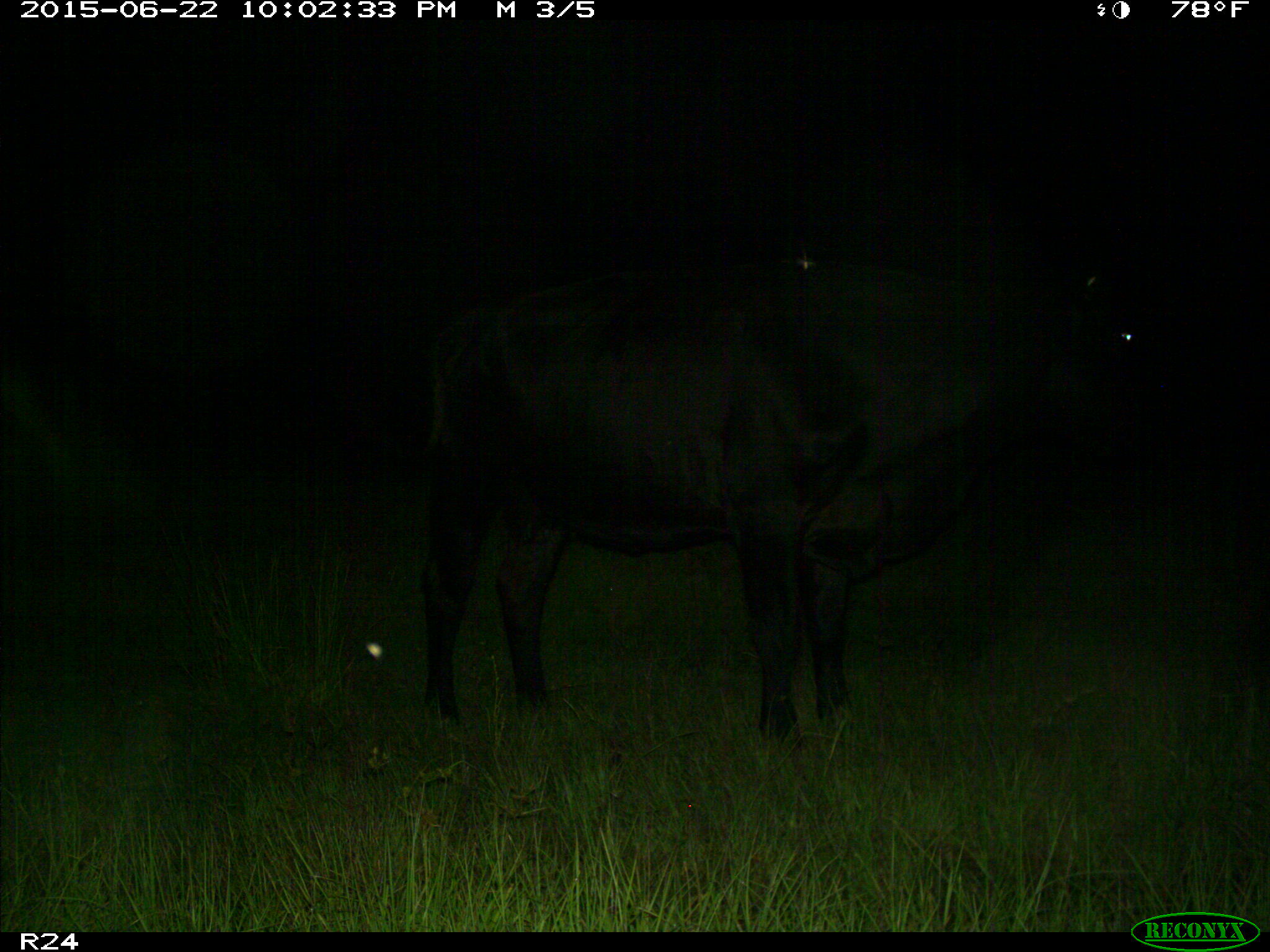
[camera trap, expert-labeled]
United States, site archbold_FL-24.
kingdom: Animalia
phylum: Chordata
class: Mammalia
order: Artiodactyla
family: Bovidae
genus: Bos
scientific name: Bos taurus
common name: domestic cow